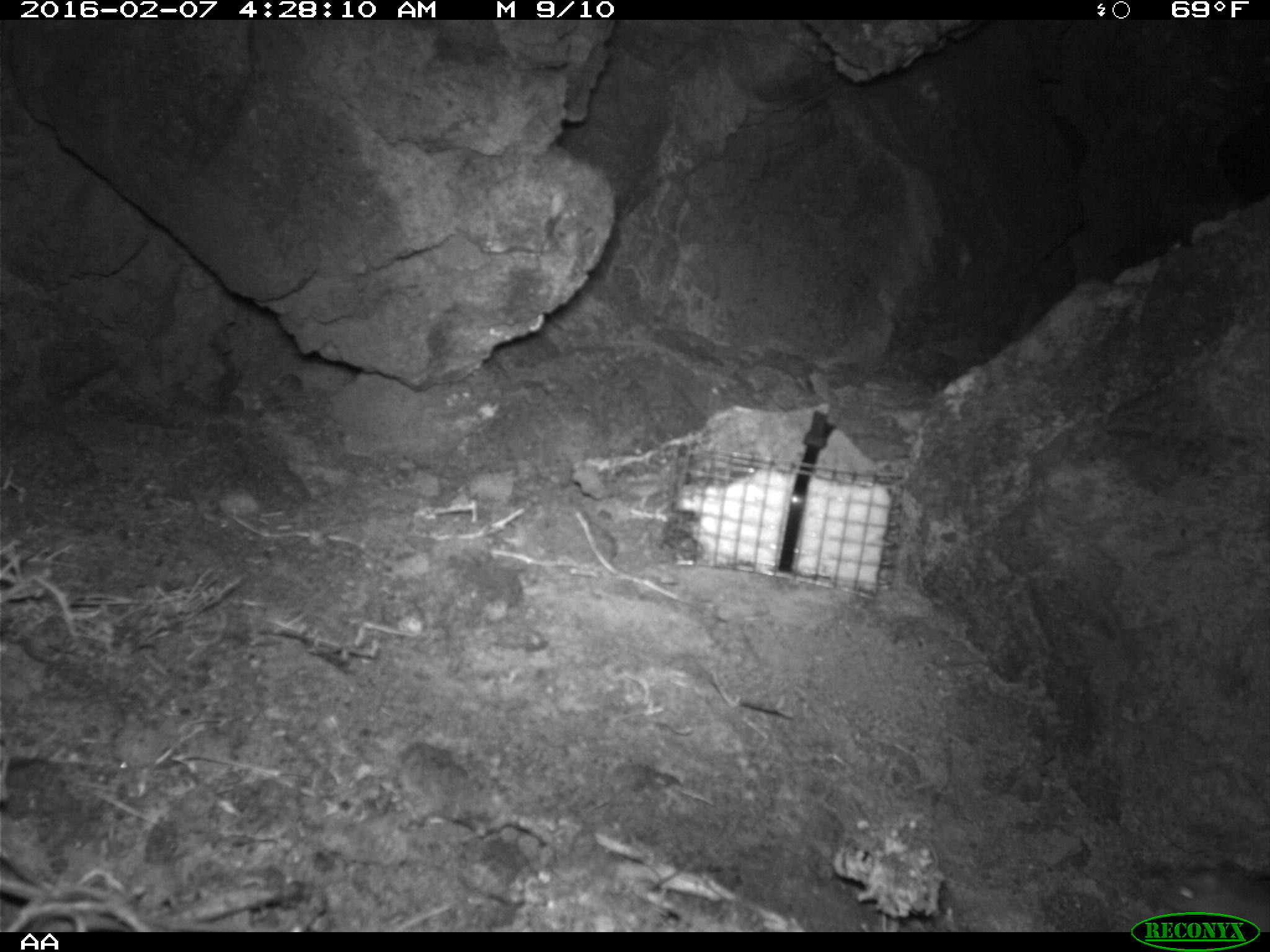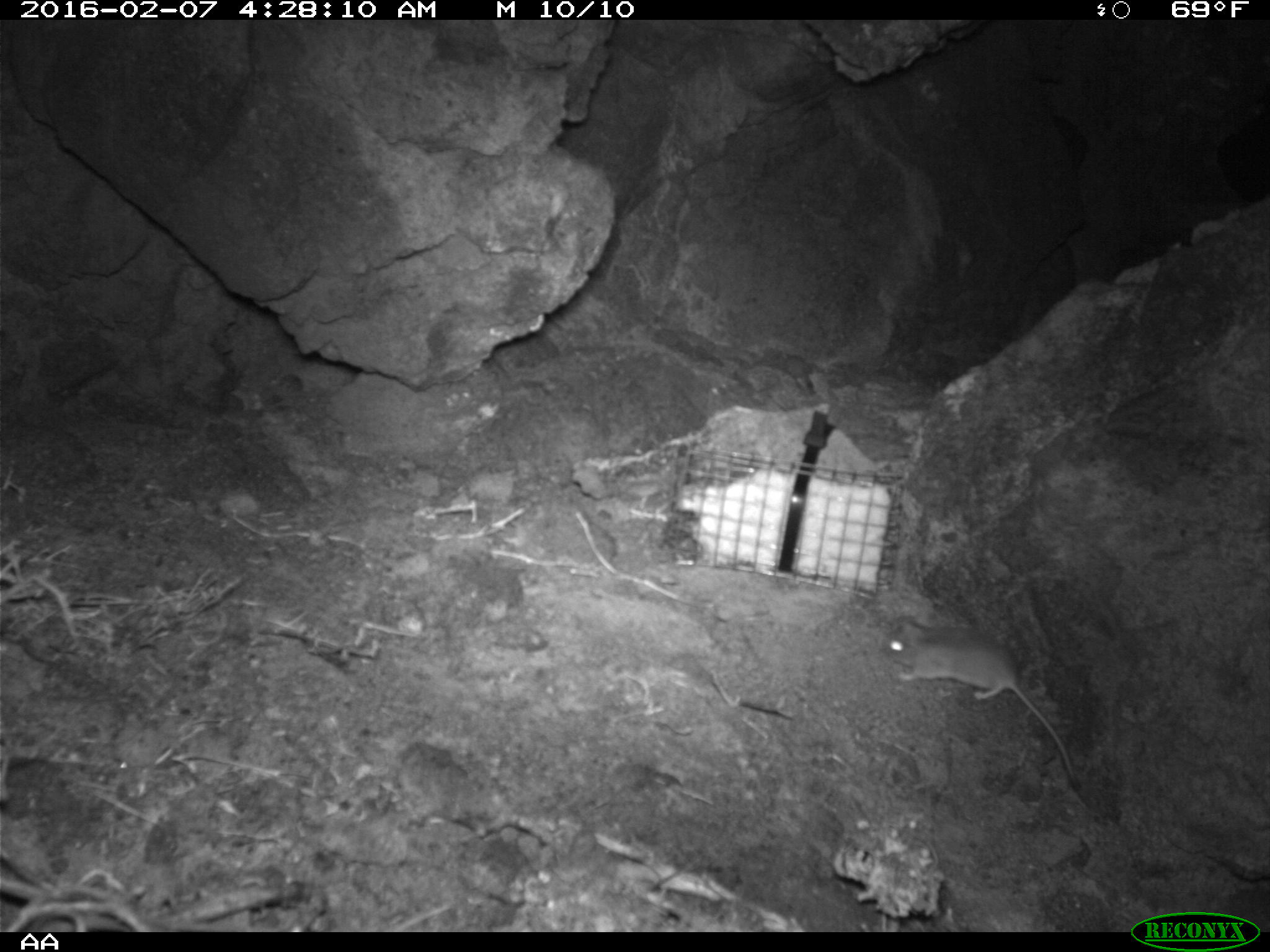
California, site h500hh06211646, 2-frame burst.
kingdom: Animalia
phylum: Chordata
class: Mammalia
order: Rodentia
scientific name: Rodentia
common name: rodent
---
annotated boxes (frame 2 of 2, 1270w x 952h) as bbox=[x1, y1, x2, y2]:
rodent: bbox=[884, 615, 1080, 786]